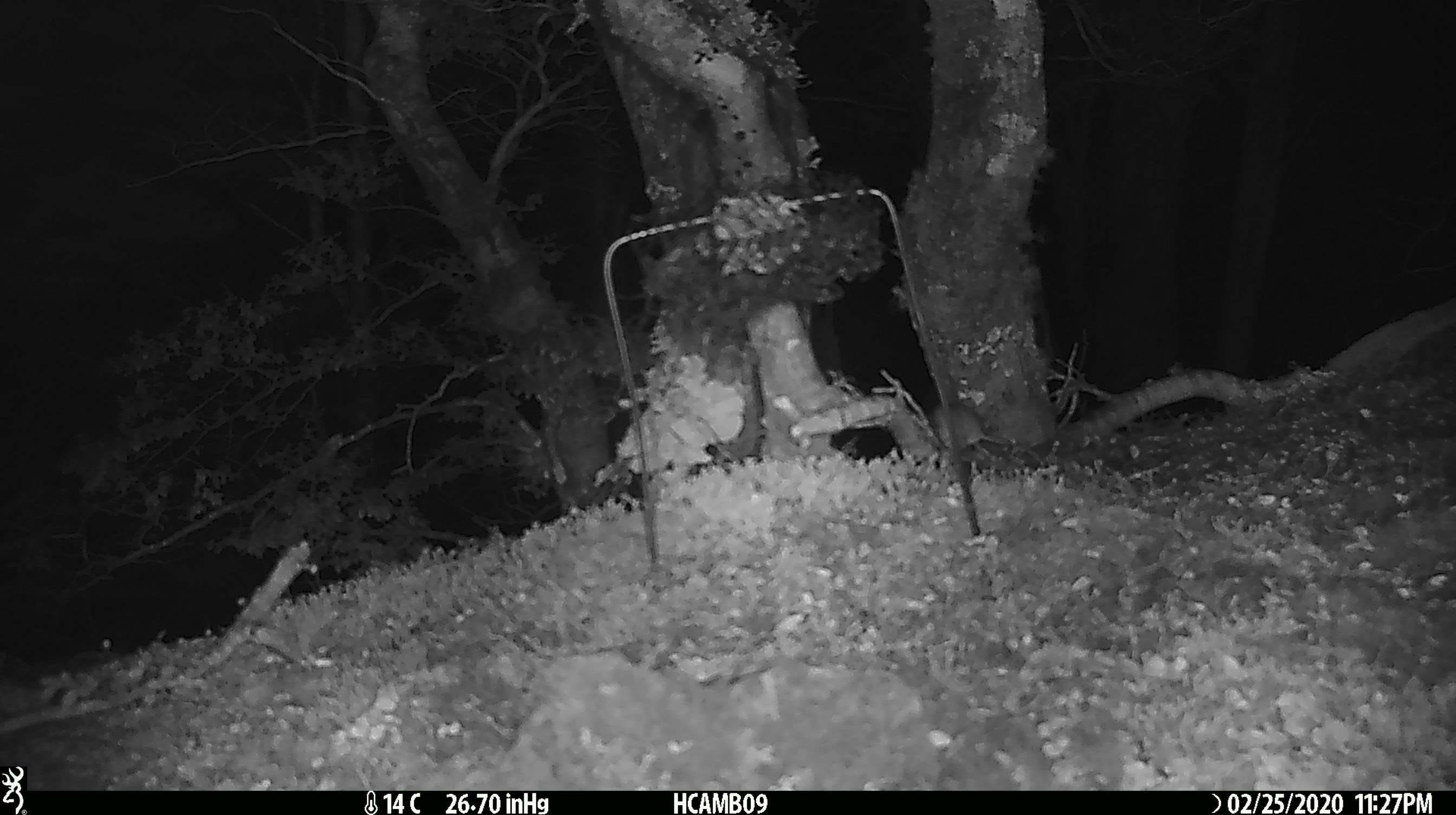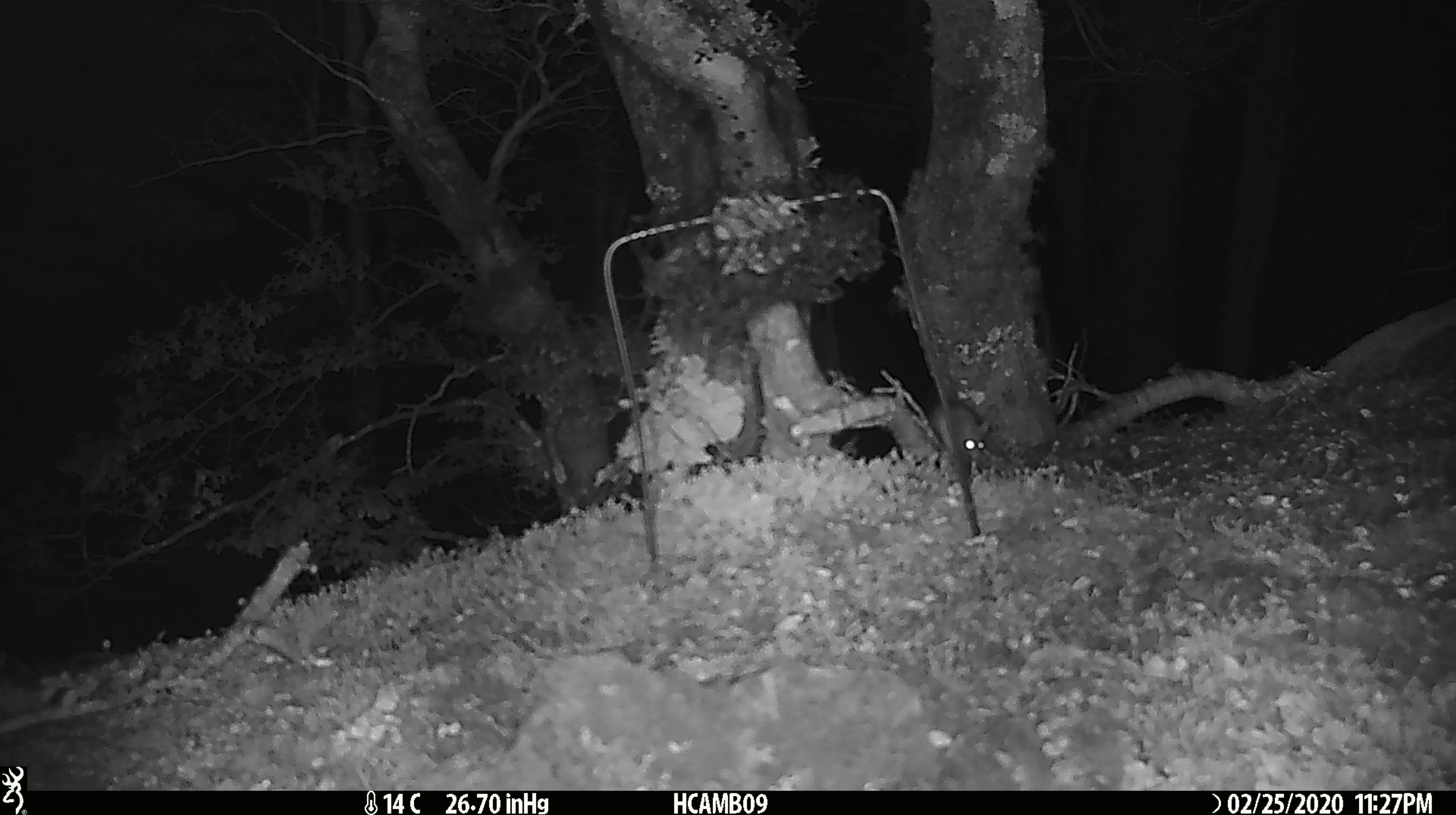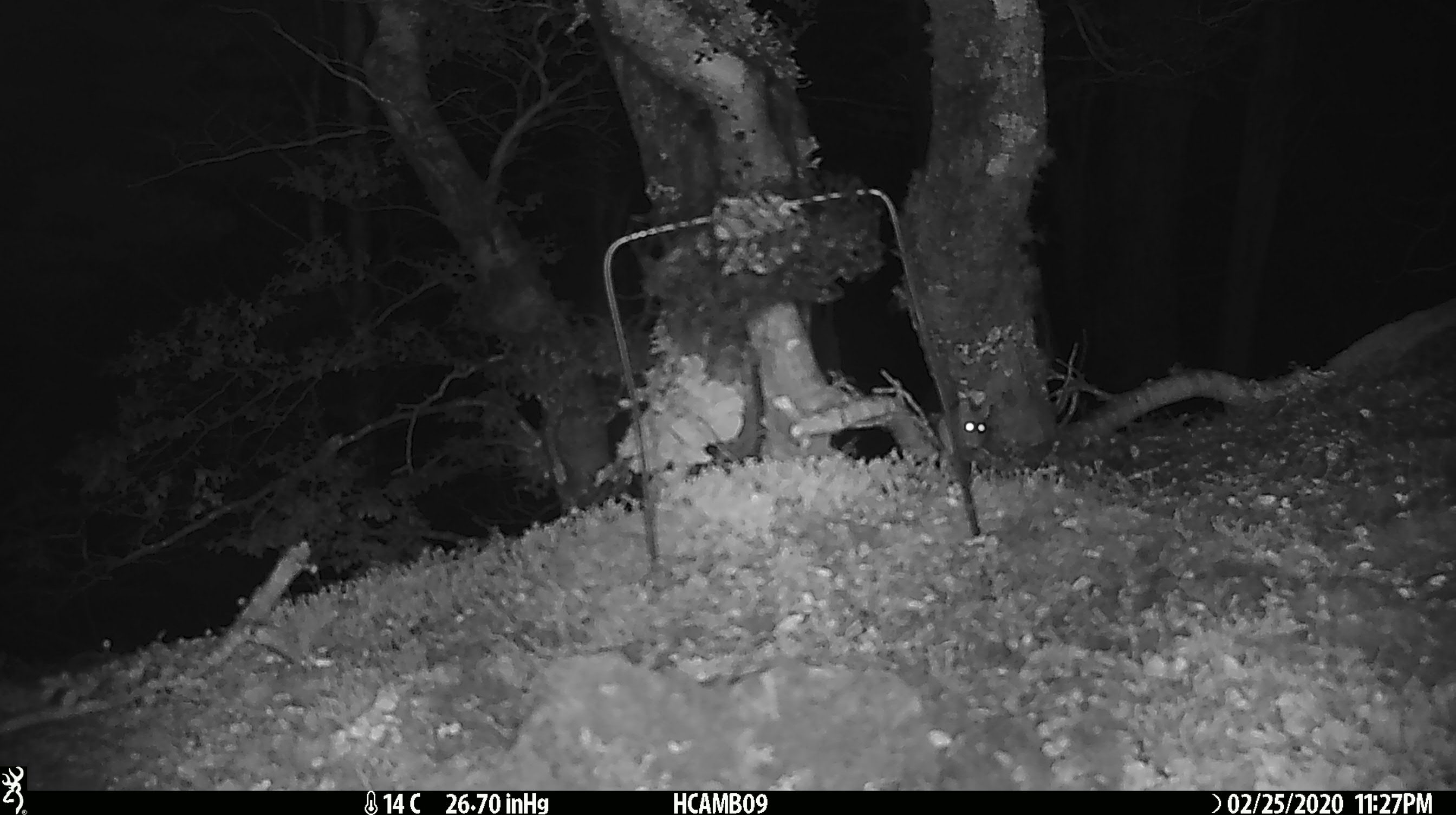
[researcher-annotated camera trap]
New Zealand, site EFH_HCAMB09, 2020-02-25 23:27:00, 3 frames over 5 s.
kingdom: Animalia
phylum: Chordata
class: Mammalia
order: Rodentia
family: Muridae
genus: Mus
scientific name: Mus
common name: mouse